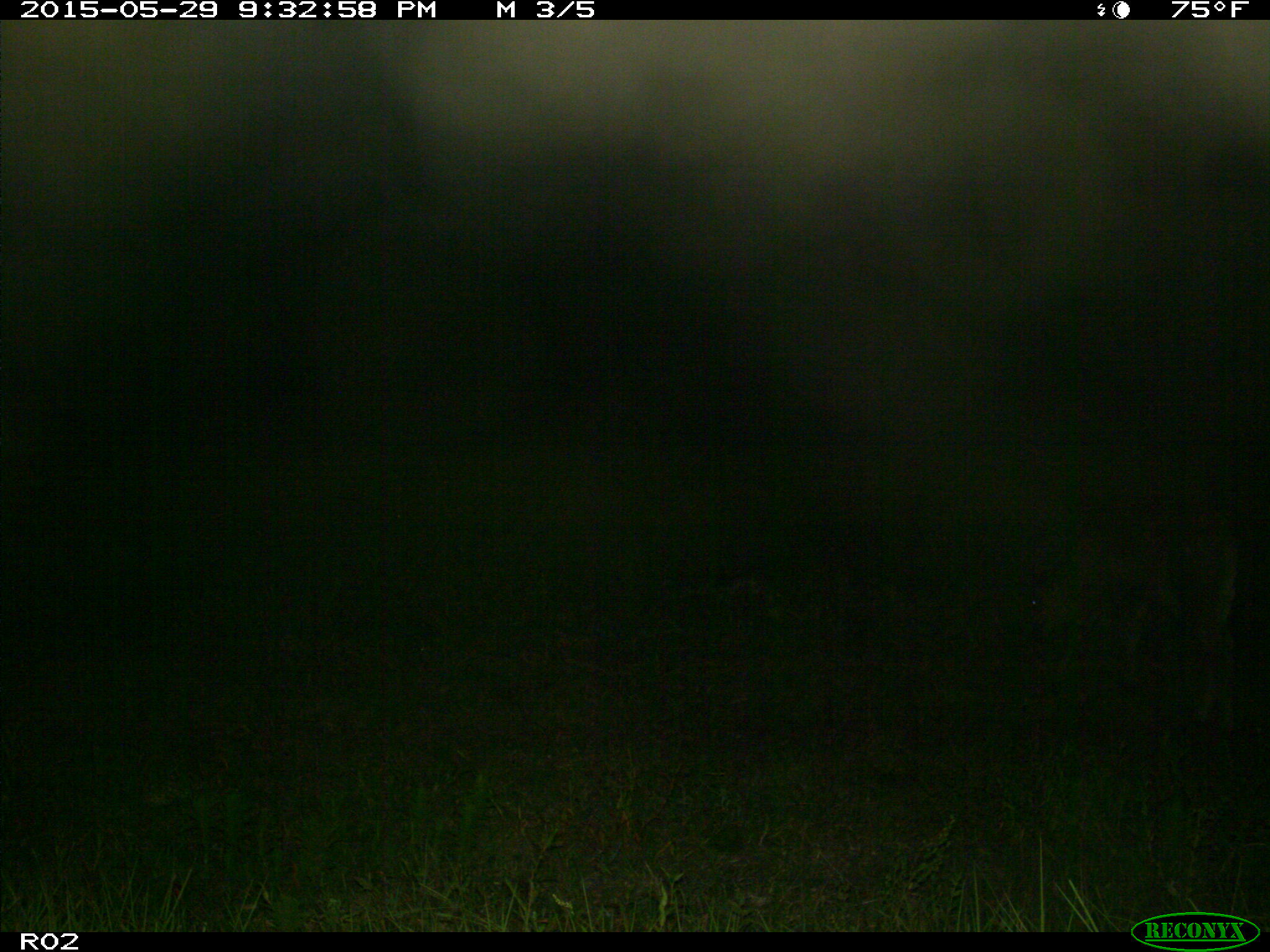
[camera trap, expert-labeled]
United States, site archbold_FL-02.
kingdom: Animalia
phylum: Chordata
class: Mammalia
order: Artiodactyla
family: Bovidae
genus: Bos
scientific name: Bos taurus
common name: domestic cow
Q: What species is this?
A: Bos taurus (domestic cow).